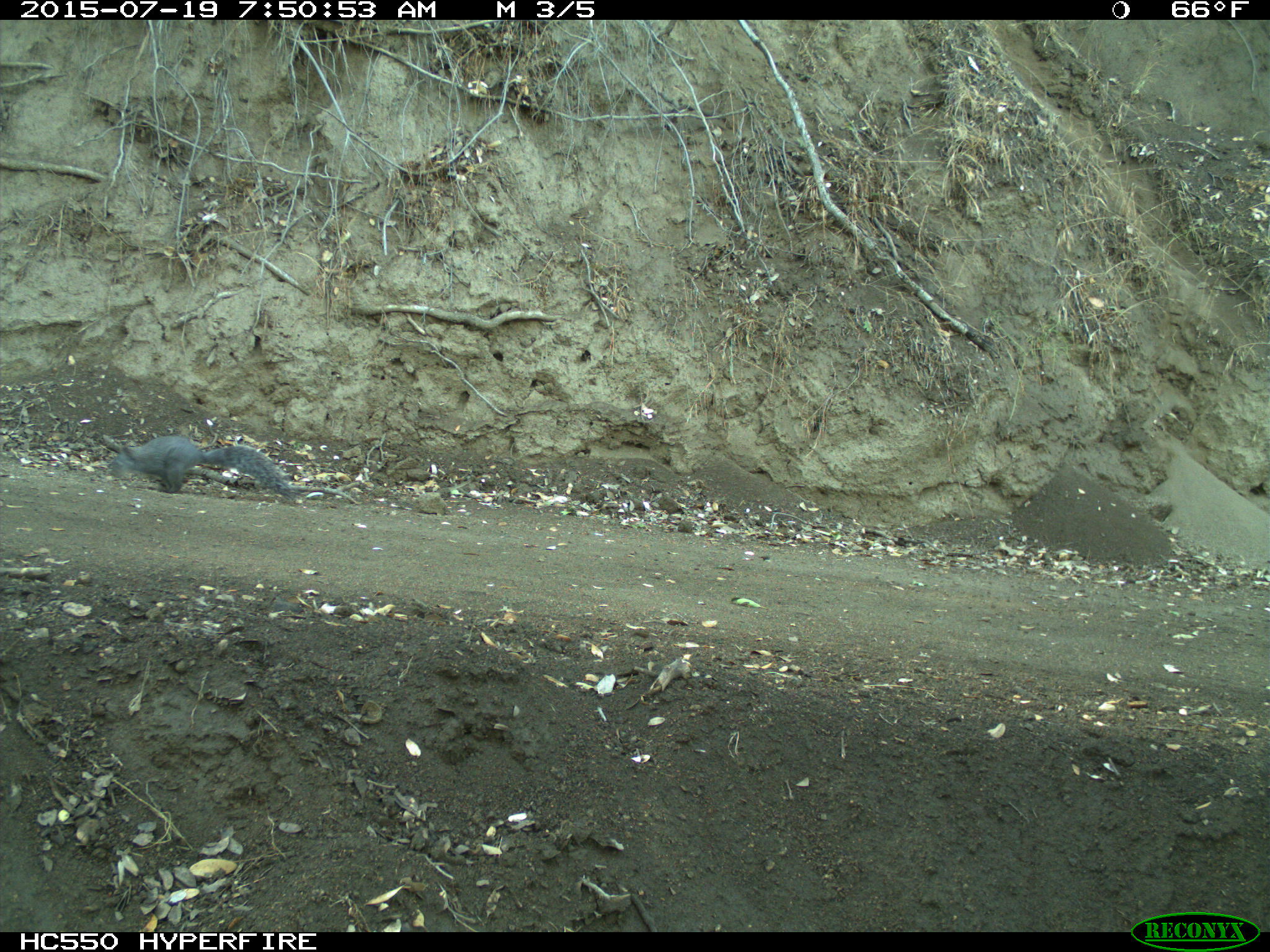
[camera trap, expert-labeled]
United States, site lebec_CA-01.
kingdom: Animalia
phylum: Chordata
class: Mammalia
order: Rodentia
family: Sciuridae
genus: Sciurus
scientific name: Sciurus carolinensis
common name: eastern gray squirrel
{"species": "Sciurus carolinensis (eastern gray squirrel)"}